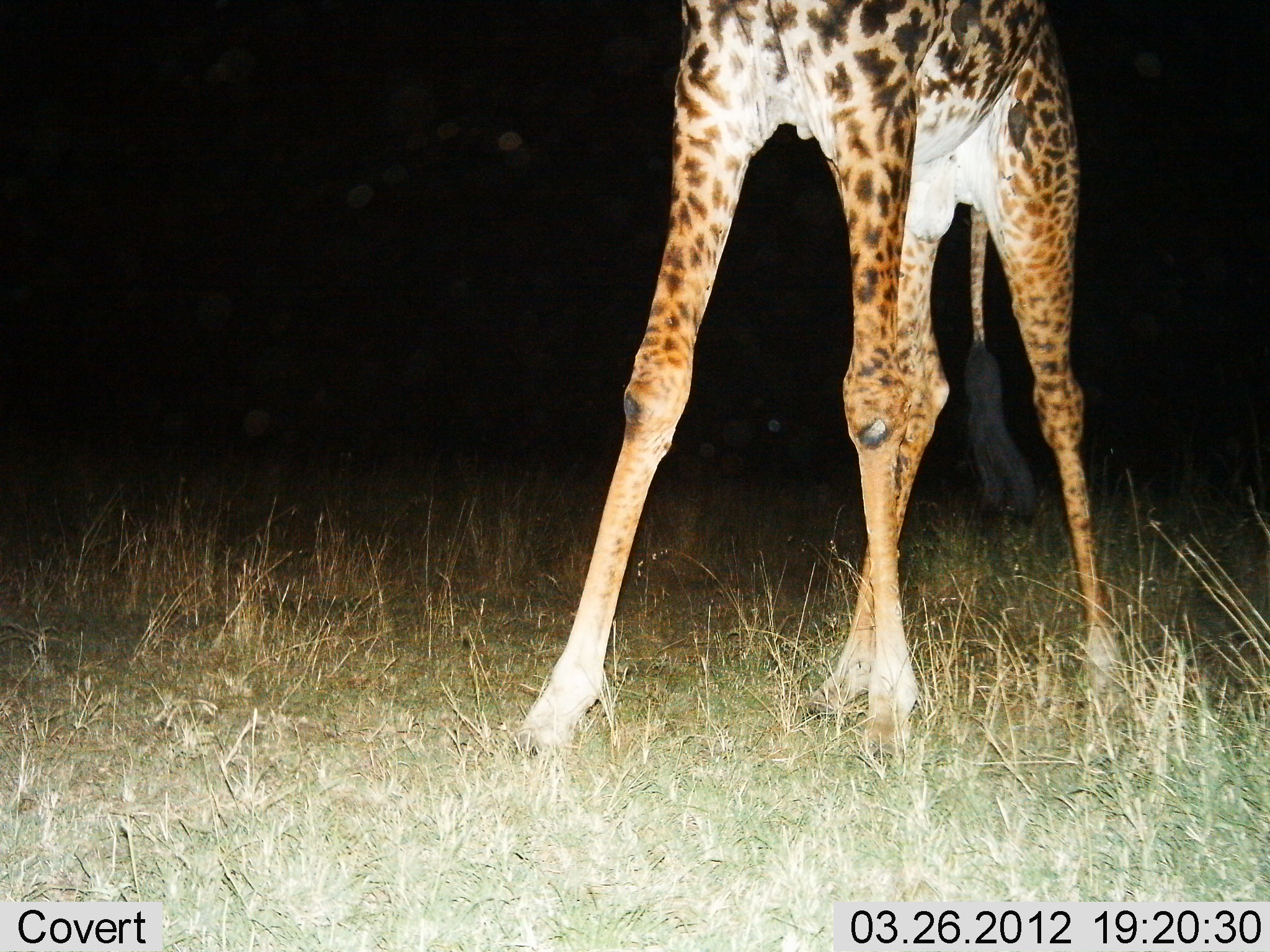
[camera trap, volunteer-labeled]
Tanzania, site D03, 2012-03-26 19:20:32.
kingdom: Animalia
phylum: Chordata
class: Mammalia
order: Artiodactyla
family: Giraffidae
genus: Giraffa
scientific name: Giraffa camelopardalis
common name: giraffe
Giraffe (Giraffa camelopardalis), count 1. Behavior (volunteer vote fractions): standing 100%, resting 0%, moving 0%, interacting 0%. Young present (vote fraction): 0%. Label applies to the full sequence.